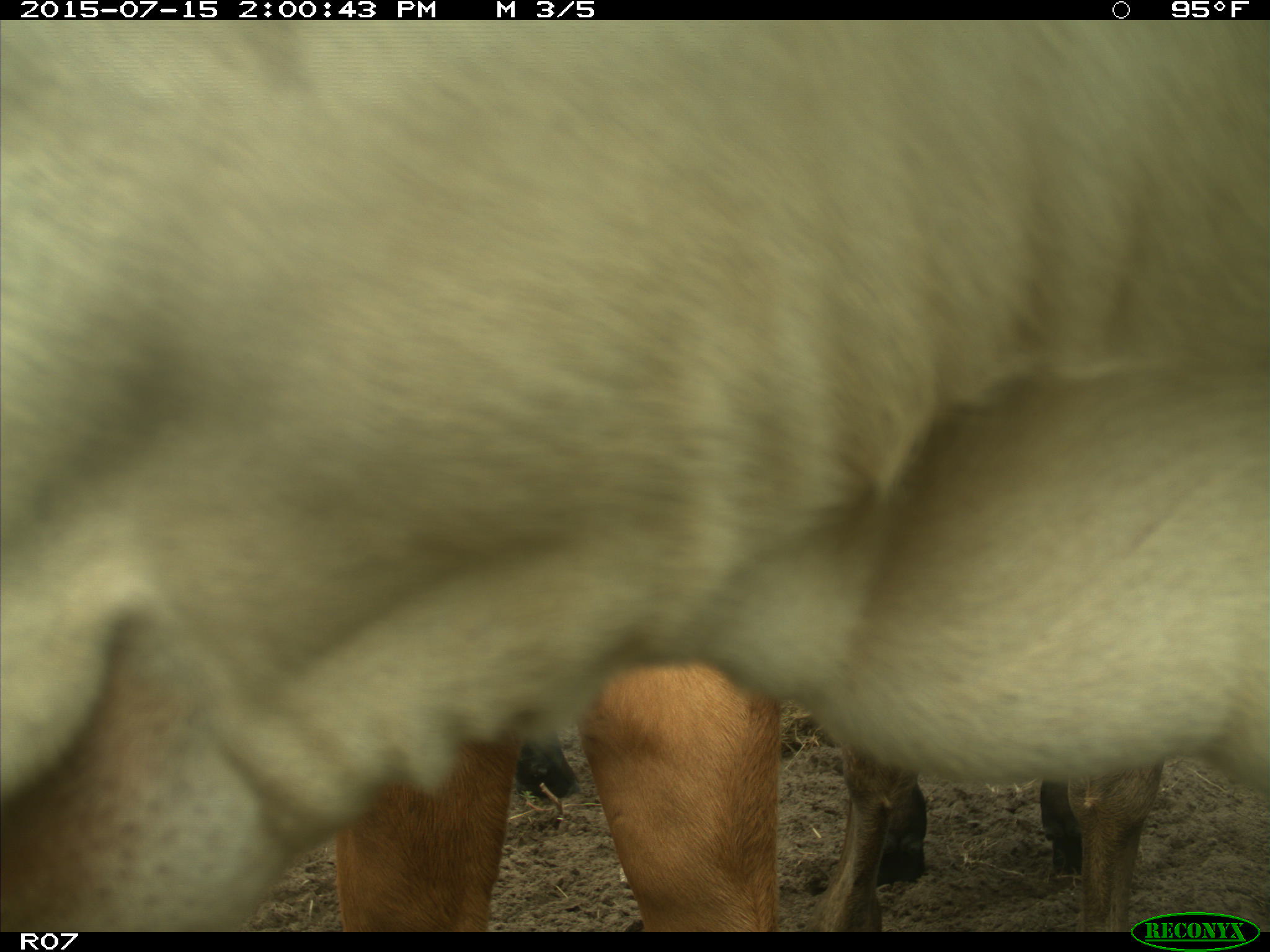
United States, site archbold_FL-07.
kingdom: Animalia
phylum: Chordata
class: Mammalia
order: Artiodactyla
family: Bovidae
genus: Bos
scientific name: Bos taurus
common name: domestic cow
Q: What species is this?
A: Bos taurus (domestic cow).